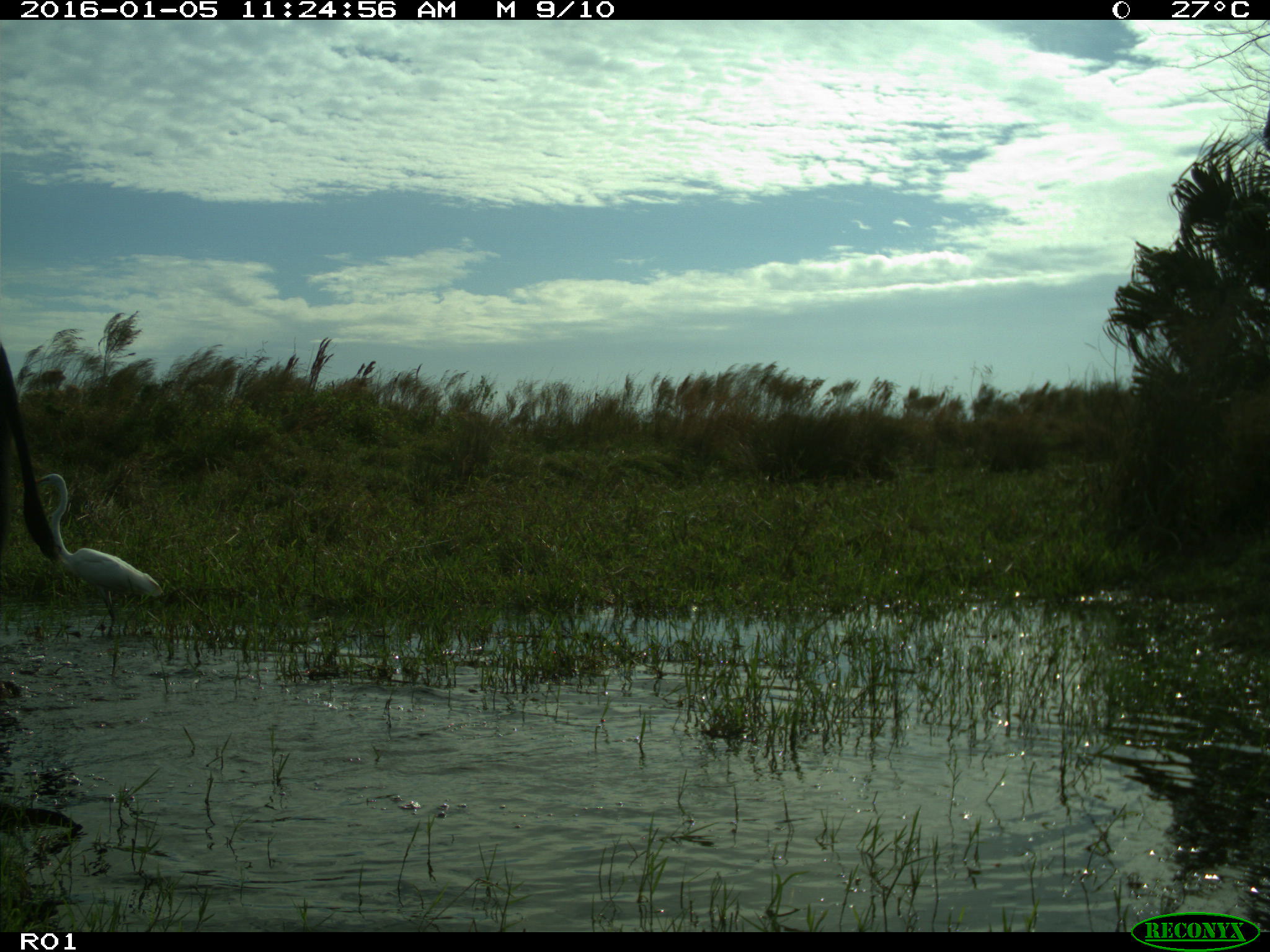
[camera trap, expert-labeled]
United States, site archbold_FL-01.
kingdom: Animalia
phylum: Chordata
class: Mammalia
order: Artiodactyla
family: Bovidae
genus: Bos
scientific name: Bos taurus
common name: domestic cow